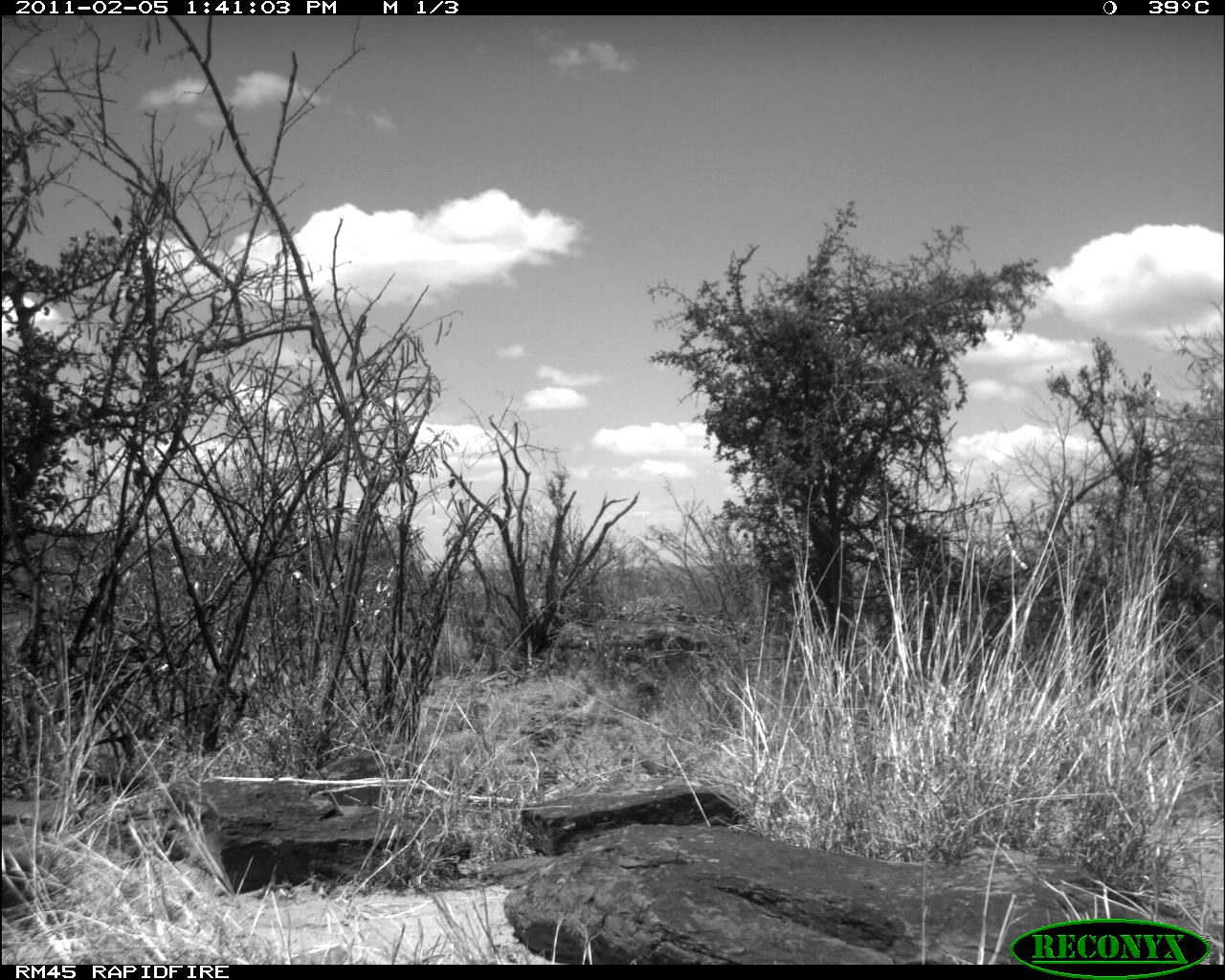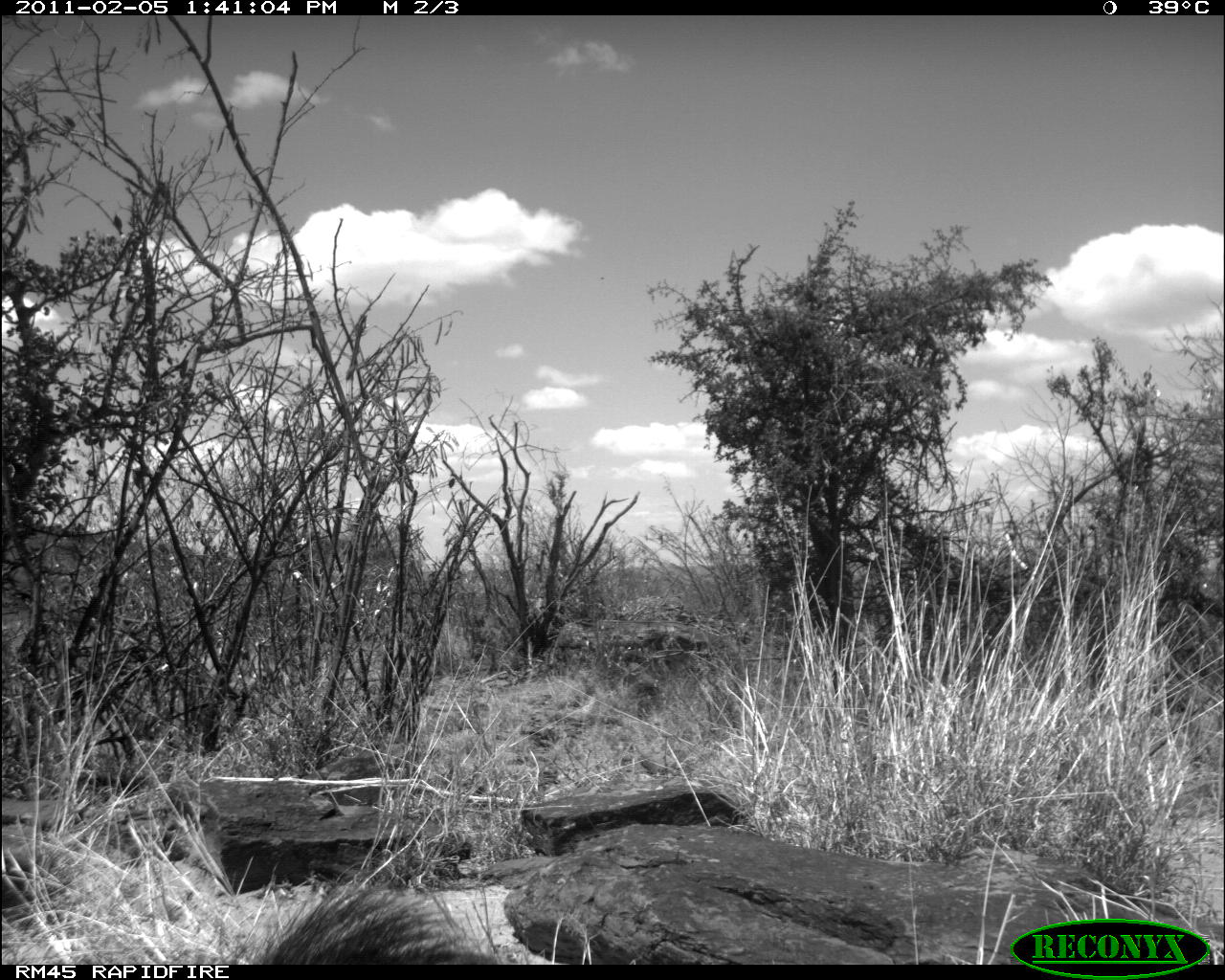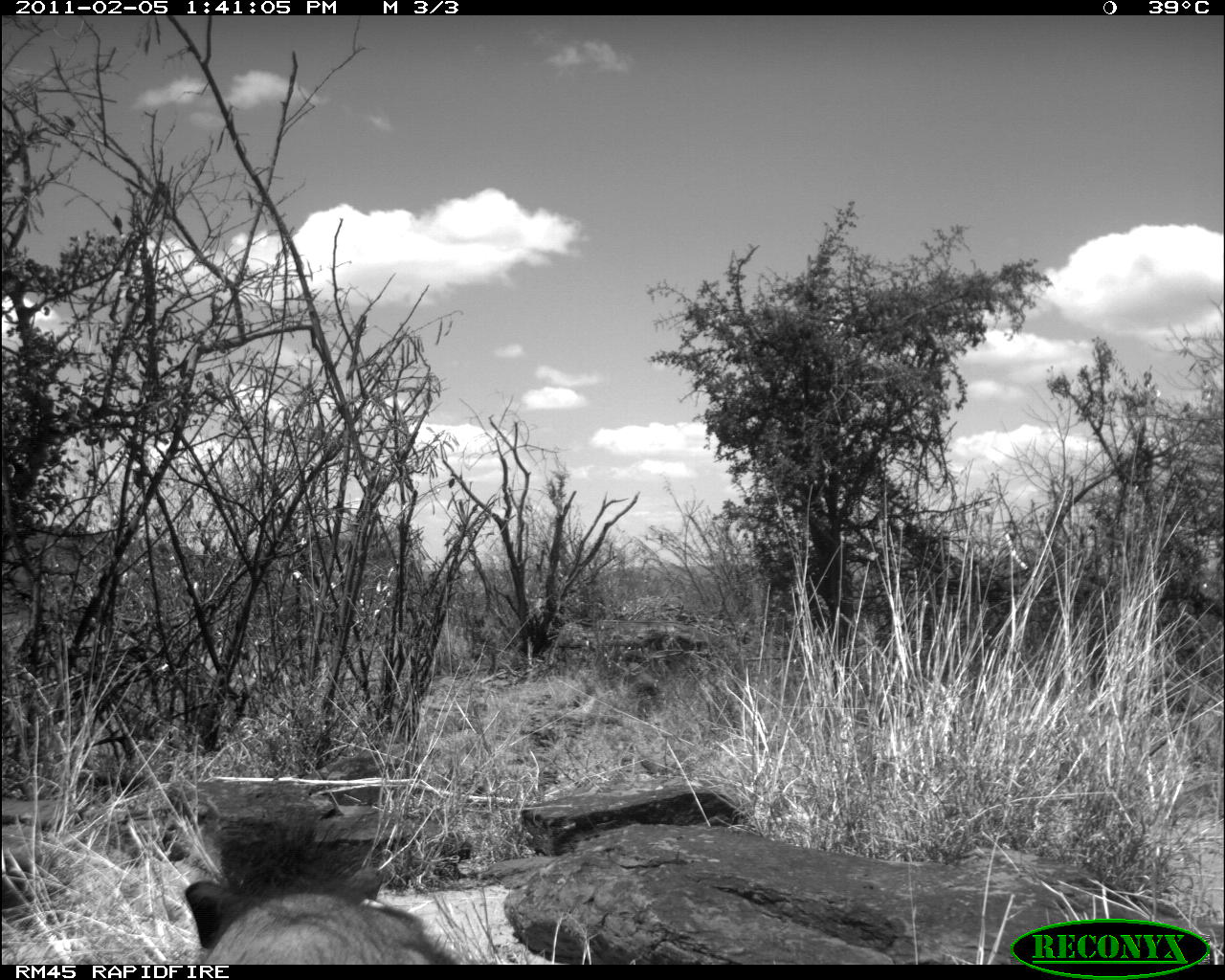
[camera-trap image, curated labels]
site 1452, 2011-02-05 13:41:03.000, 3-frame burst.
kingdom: Animalia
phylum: Chordata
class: Mammalia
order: Artiodactyla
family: Suidae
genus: Phacochoerus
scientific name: Phacochoerus africanus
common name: common warthog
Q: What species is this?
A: Phacochoerus africanus (common warthog).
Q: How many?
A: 1.